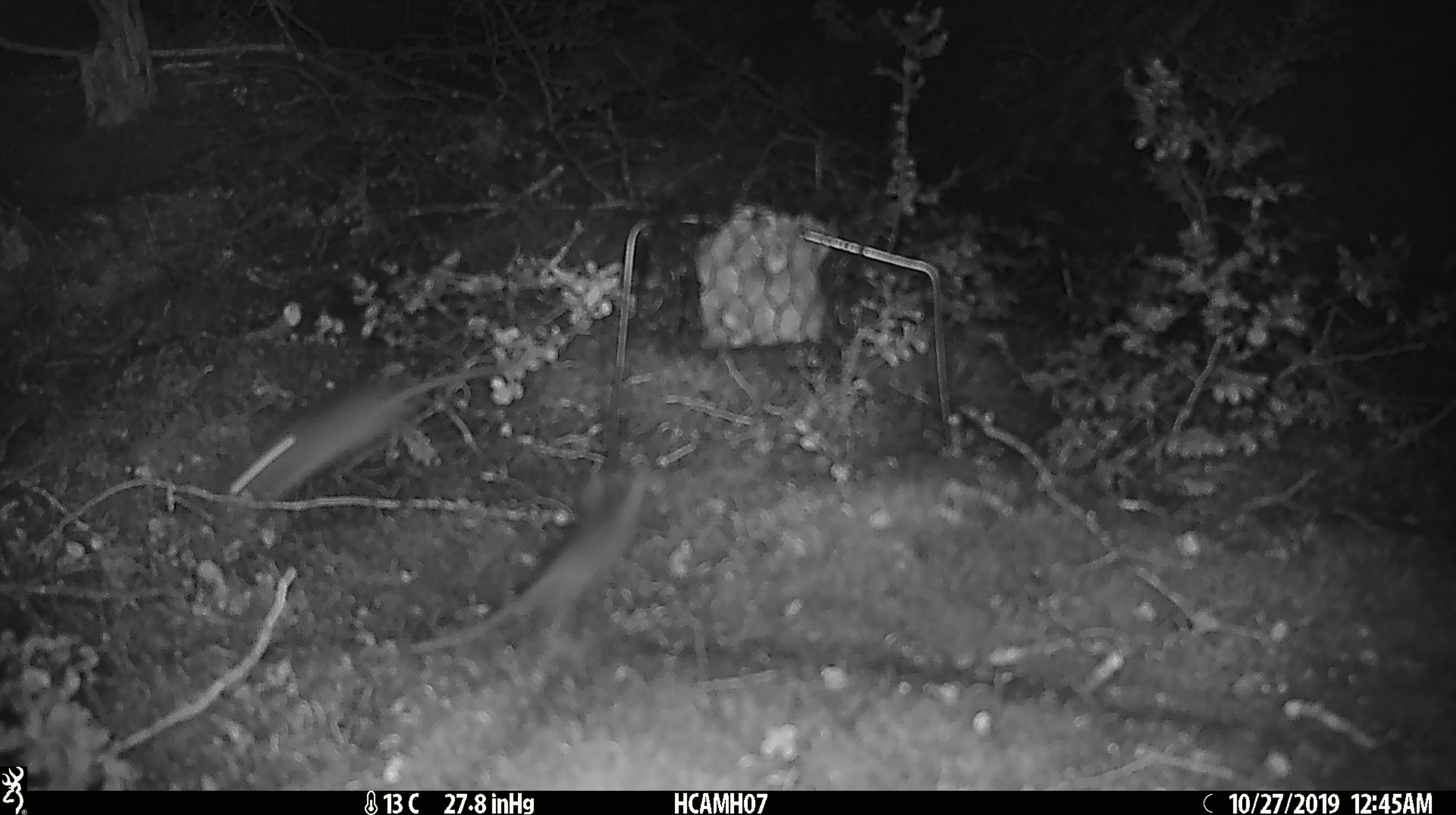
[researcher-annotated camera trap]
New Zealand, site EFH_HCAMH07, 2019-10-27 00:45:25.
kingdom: Animalia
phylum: Chordata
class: Mammalia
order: Rodentia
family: Muridae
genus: Mus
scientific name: Mus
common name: mouse